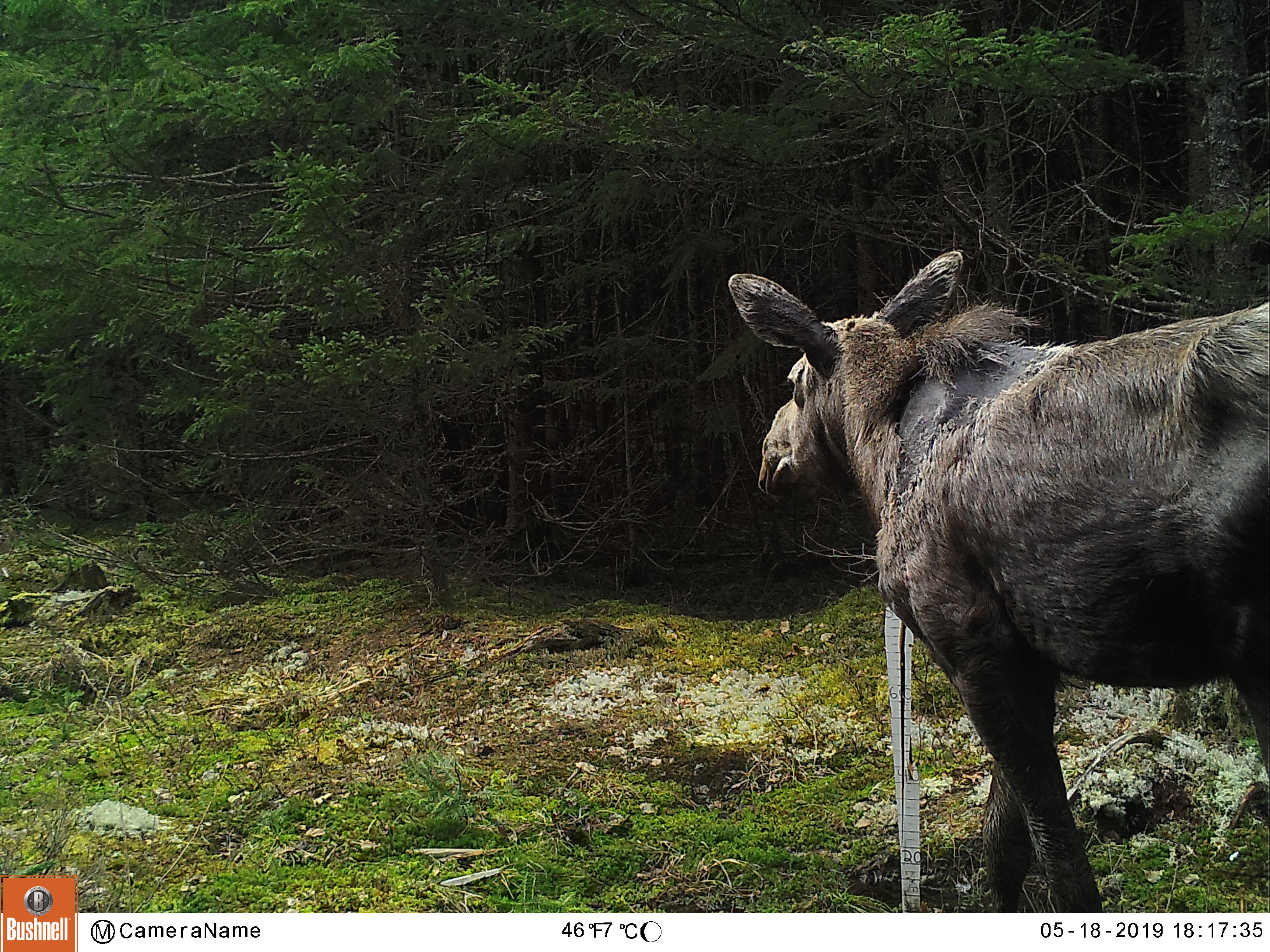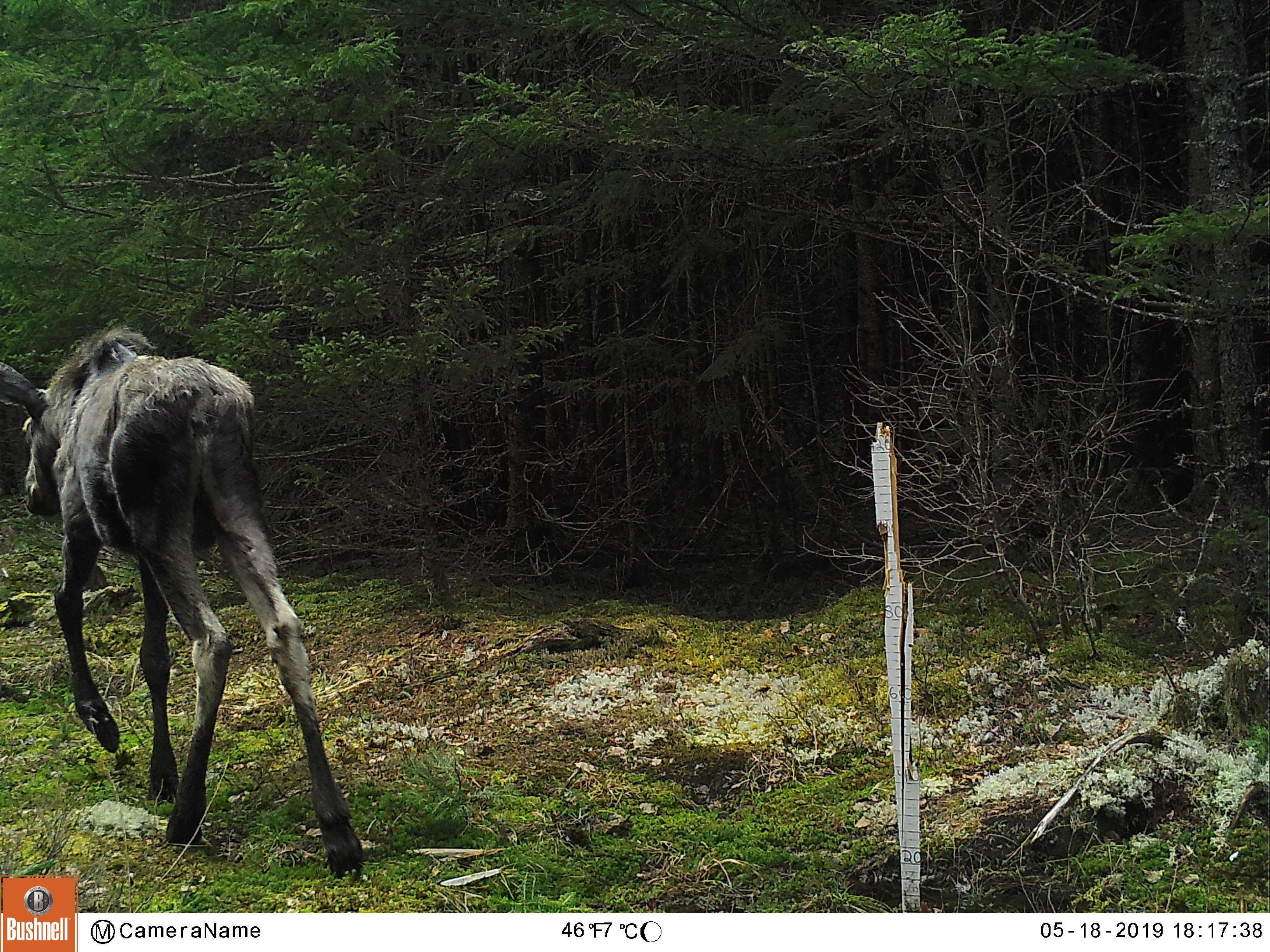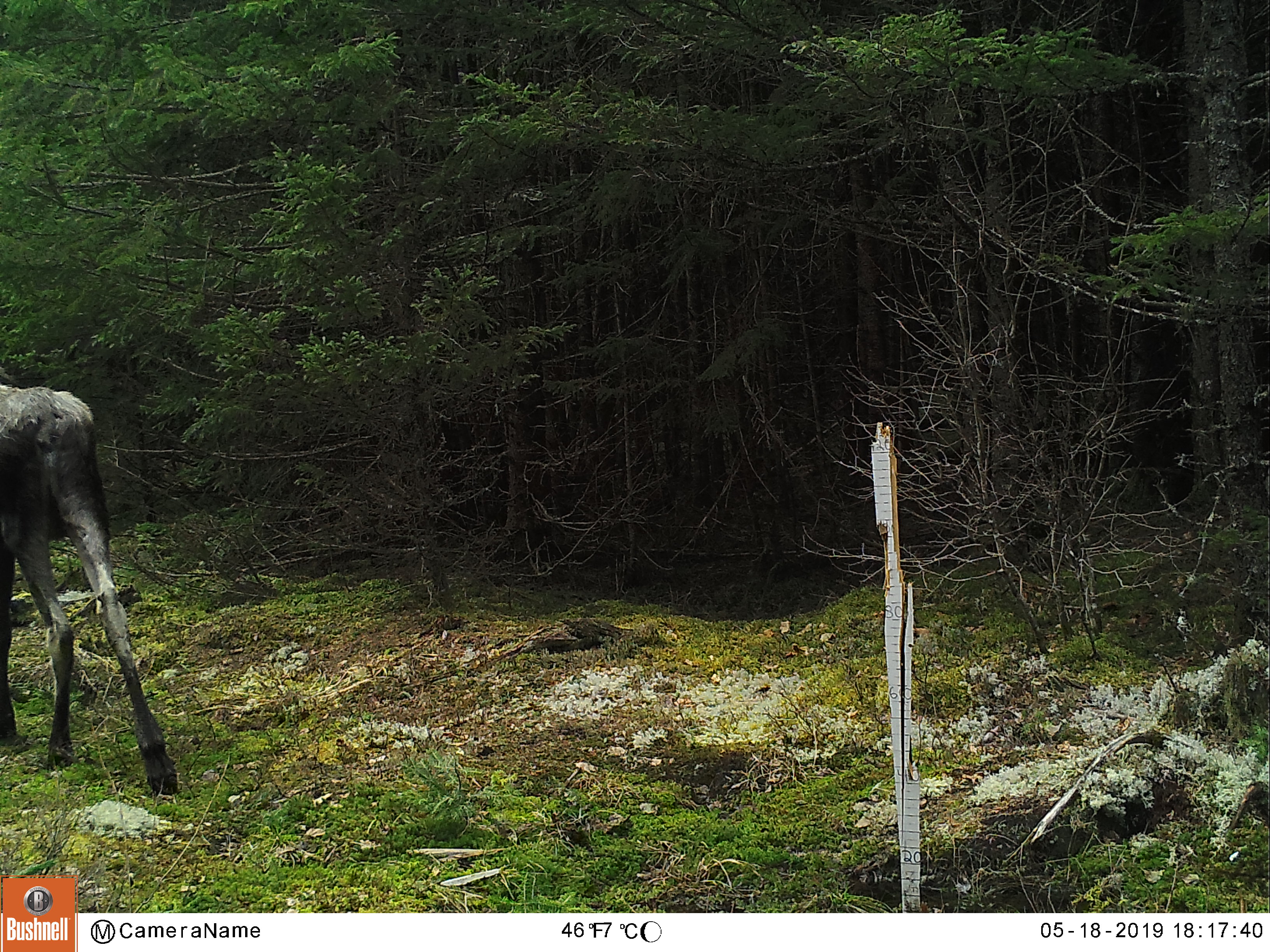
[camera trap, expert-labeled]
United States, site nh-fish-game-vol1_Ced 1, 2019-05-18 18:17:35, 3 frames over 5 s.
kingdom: Animalia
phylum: Chordata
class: Mammalia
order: Artiodactyla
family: Cervidae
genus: Alces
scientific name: Alces alces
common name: moose